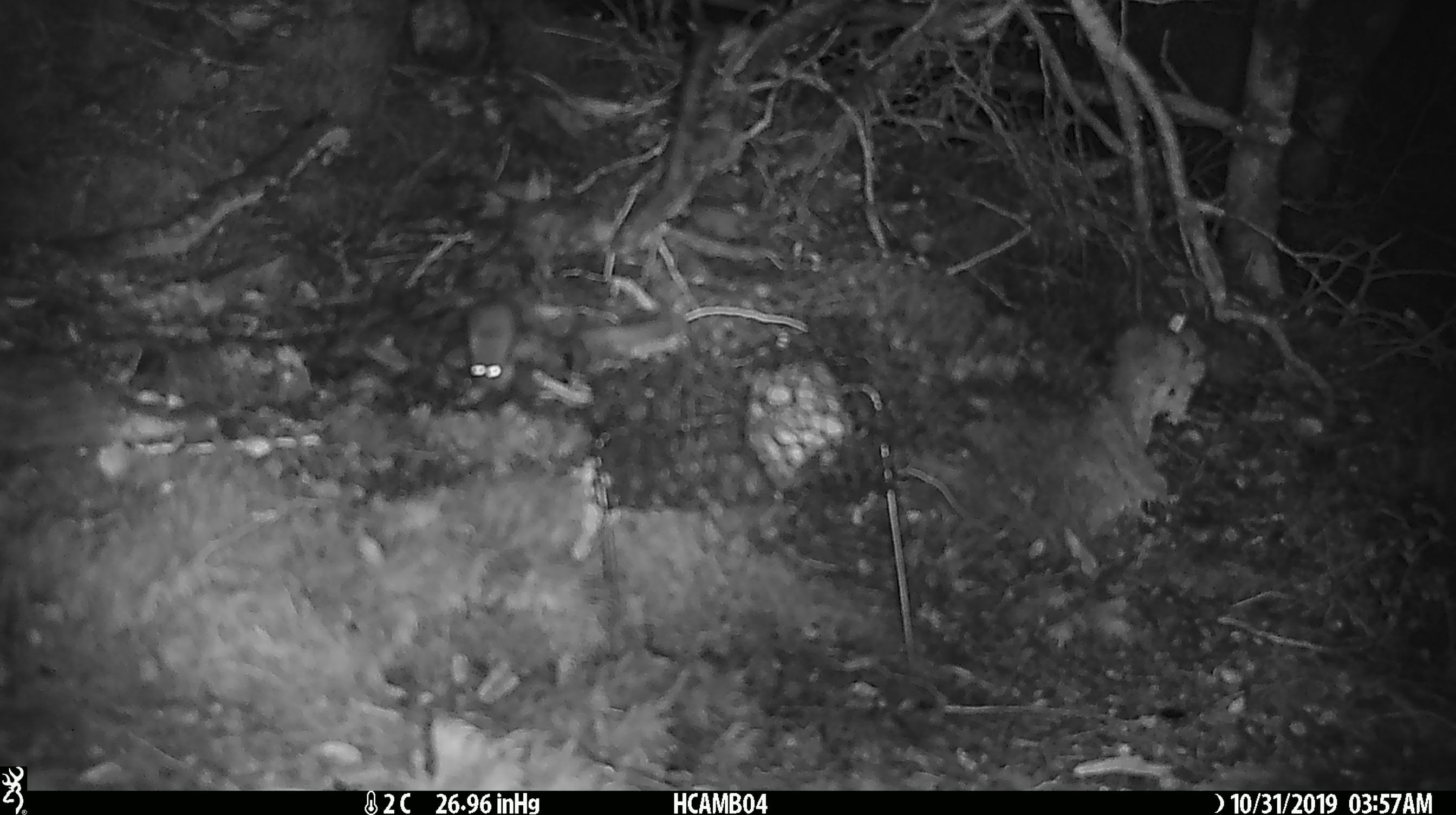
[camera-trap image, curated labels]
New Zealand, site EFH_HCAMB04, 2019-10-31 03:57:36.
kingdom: Animalia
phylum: Chordata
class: Mammalia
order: Rodentia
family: Muridae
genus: Mus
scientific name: Mus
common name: mouse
Mouse (Mus).